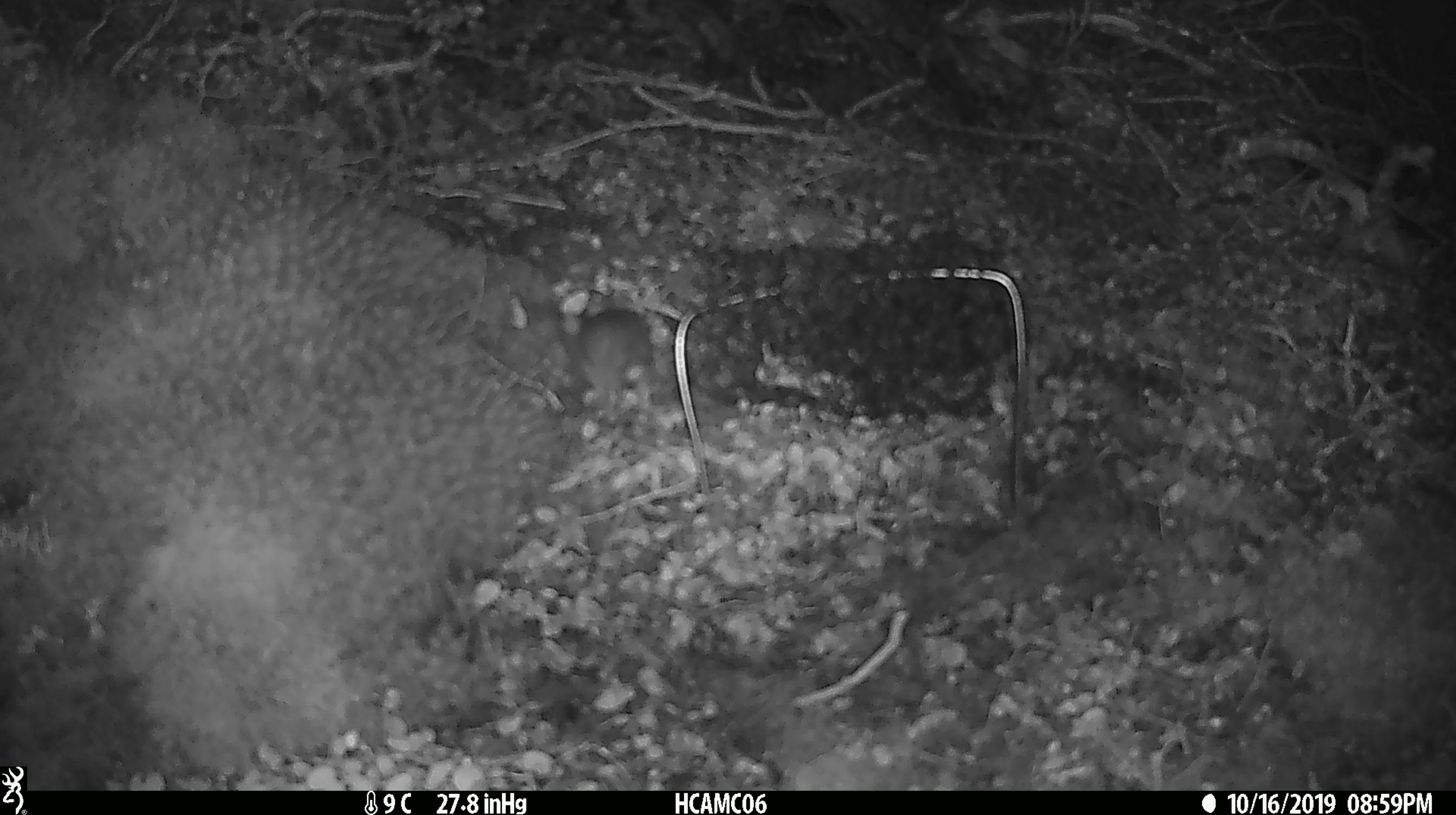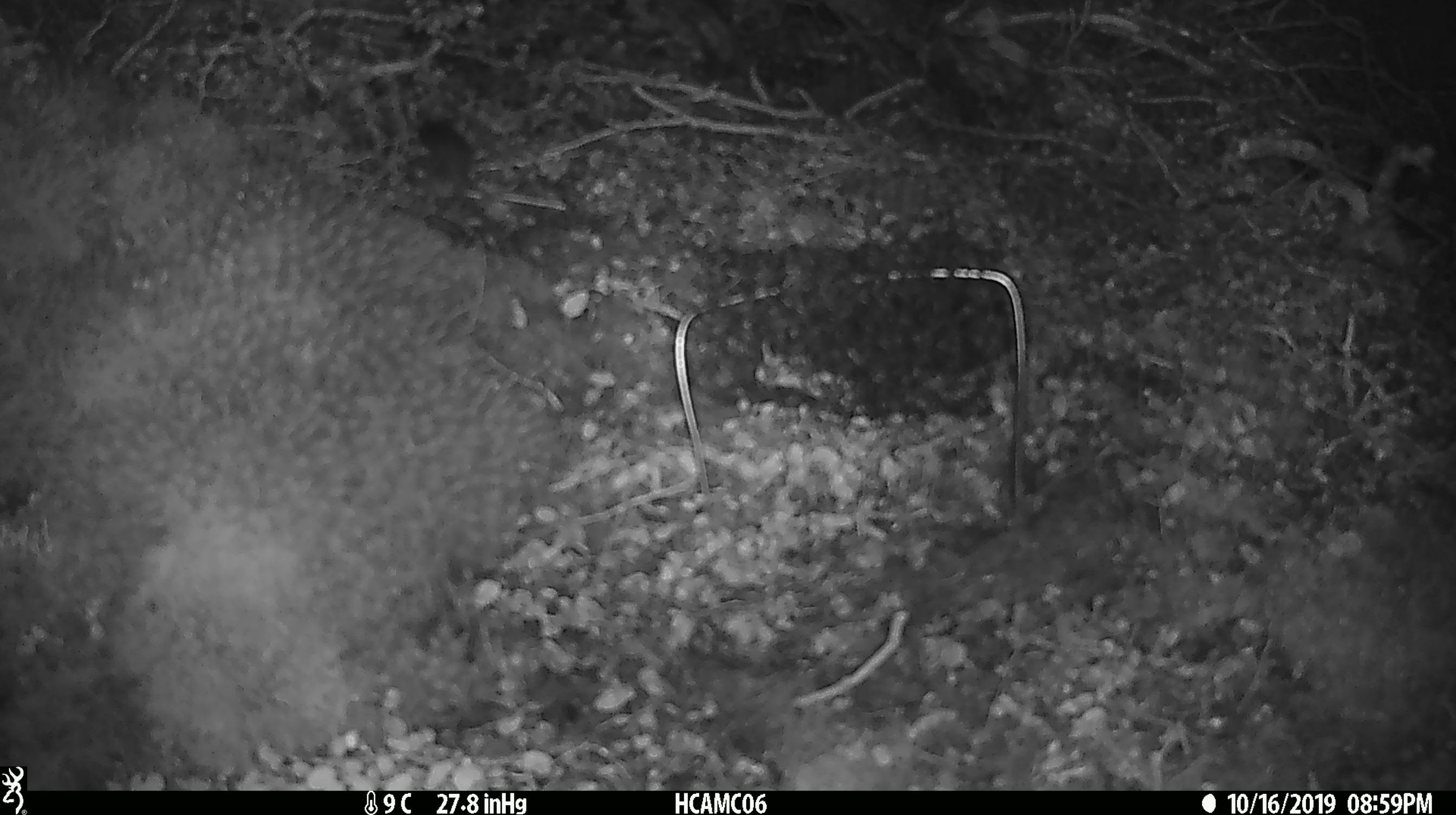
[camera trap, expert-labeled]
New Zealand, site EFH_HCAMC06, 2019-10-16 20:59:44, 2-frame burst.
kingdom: Animalia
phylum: Chordata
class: Mammalia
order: Rodentia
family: Muridae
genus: Mus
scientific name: Mus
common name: mouse